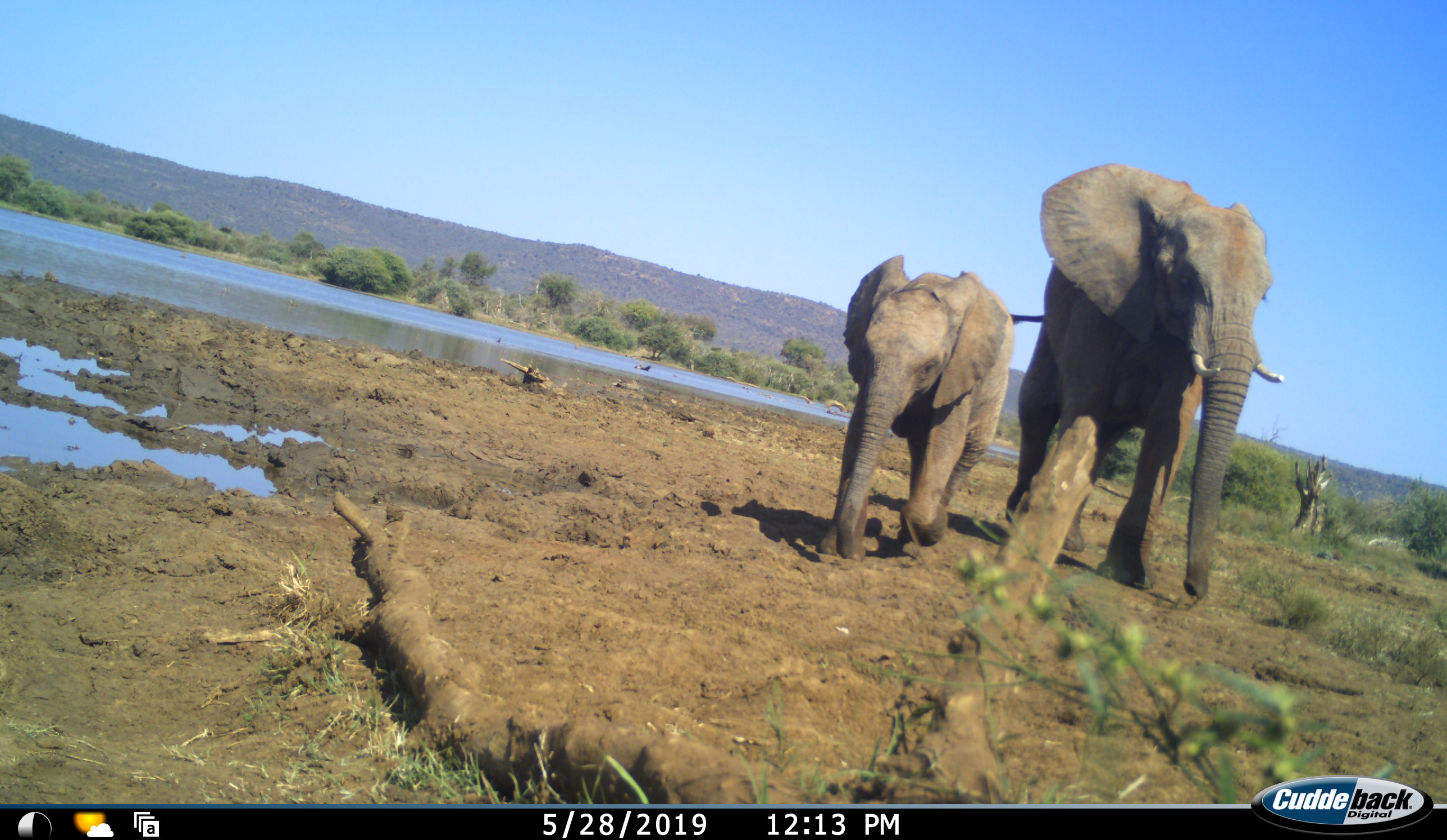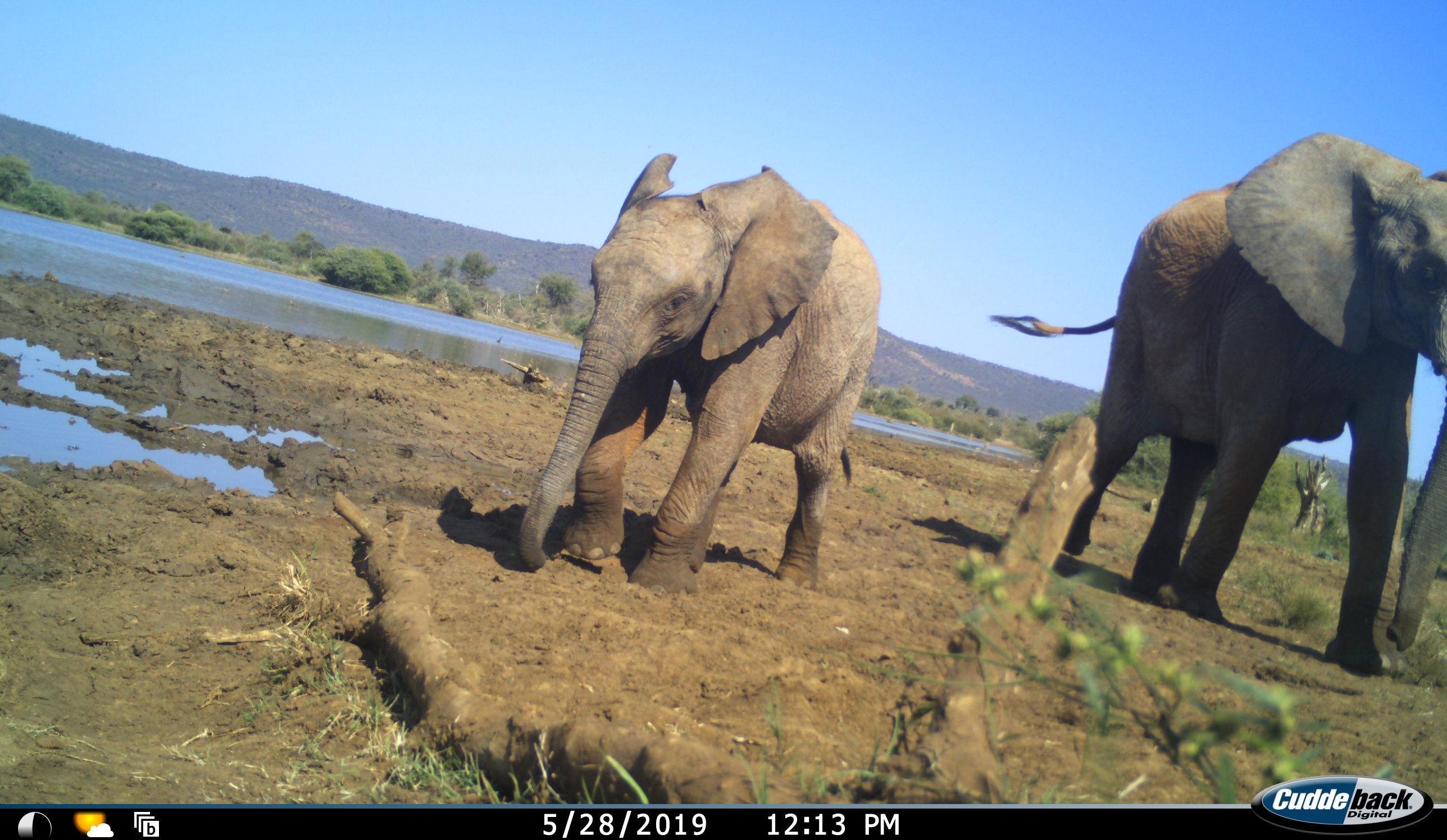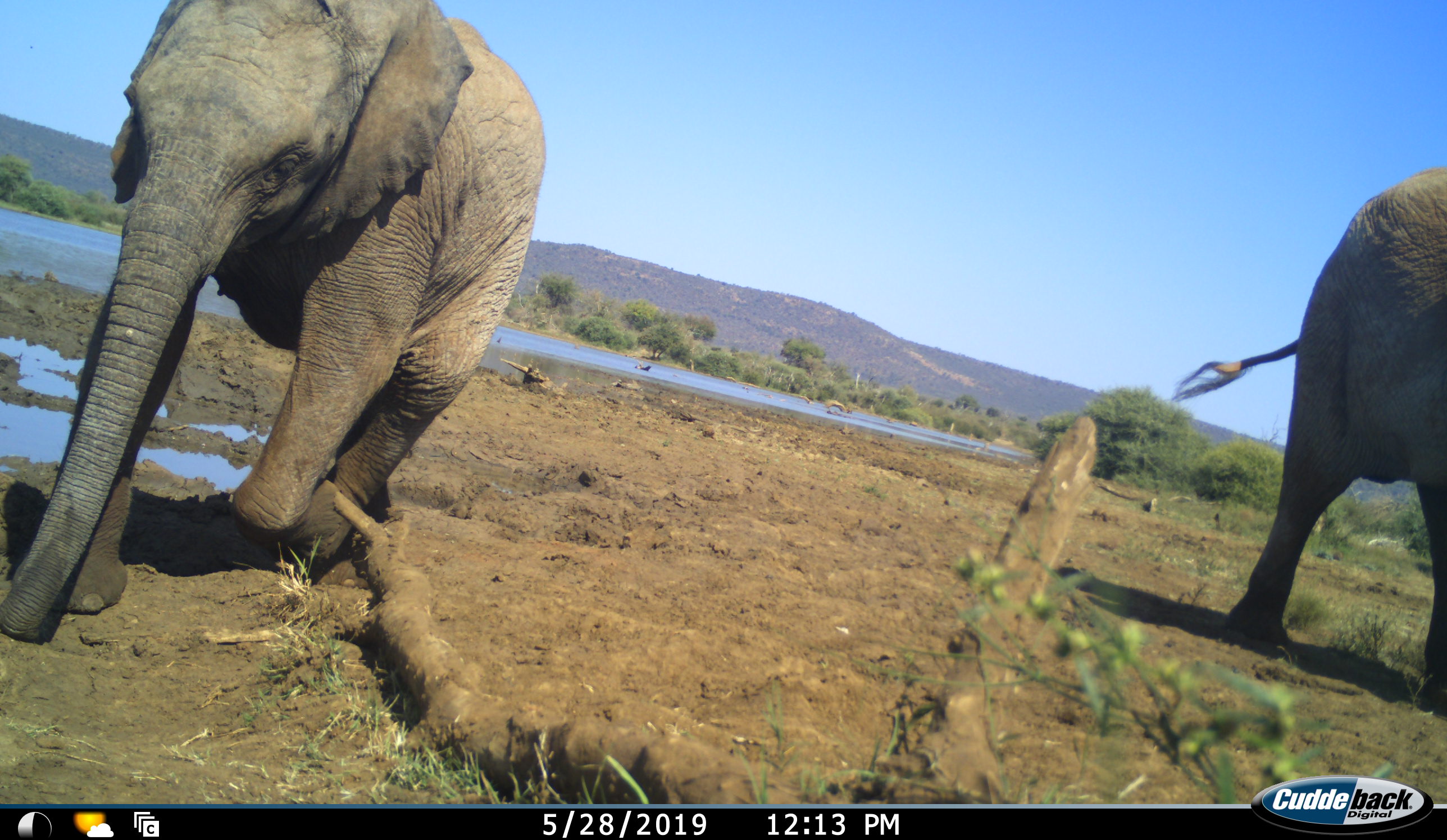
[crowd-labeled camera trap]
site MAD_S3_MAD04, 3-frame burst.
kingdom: Animalia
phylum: Chordata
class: Mammalia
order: Proboscidea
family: Elephantidae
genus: Loxodonta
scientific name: Loxodonta africana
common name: african bush elephant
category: elephant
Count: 2.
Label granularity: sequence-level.